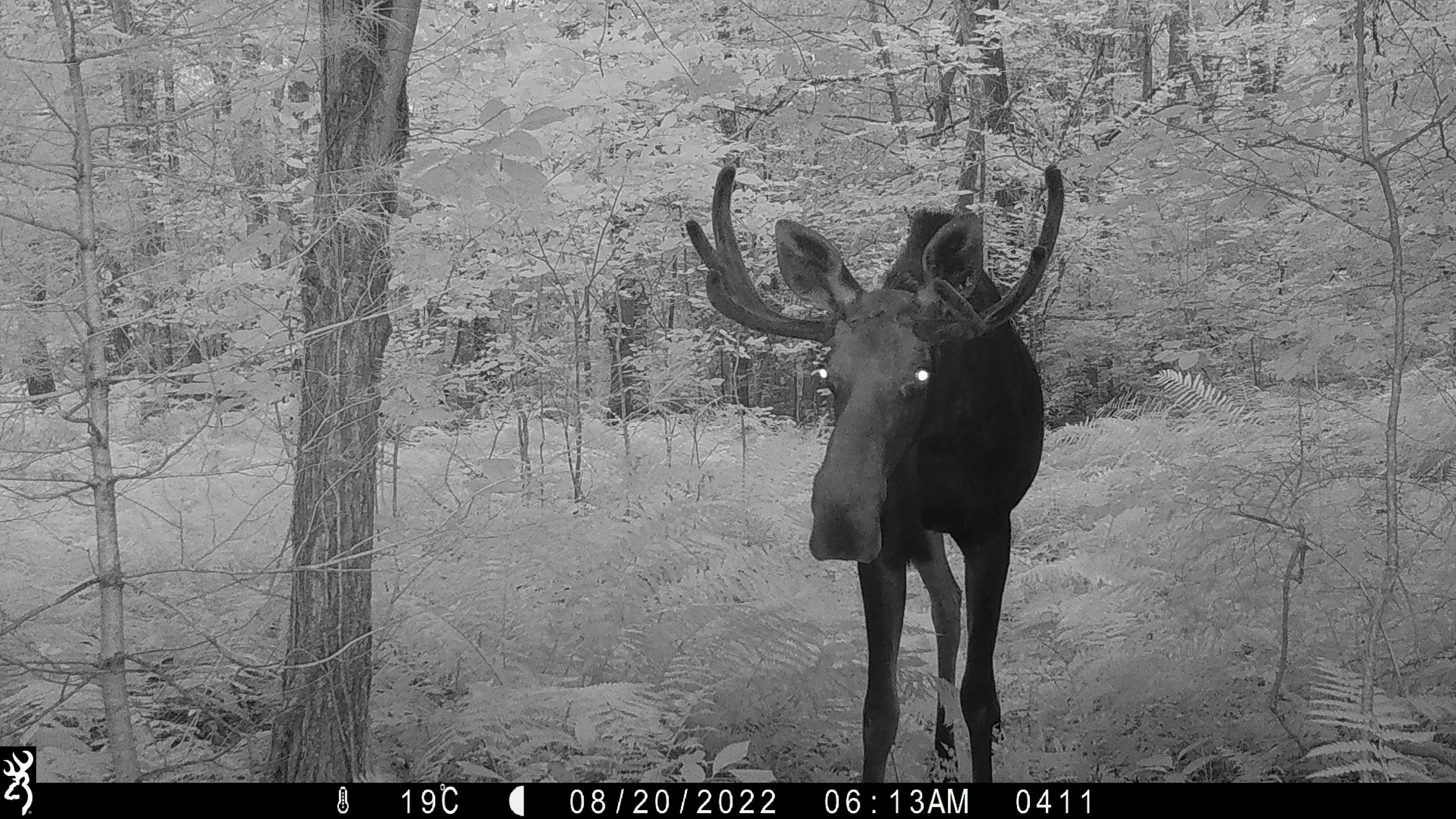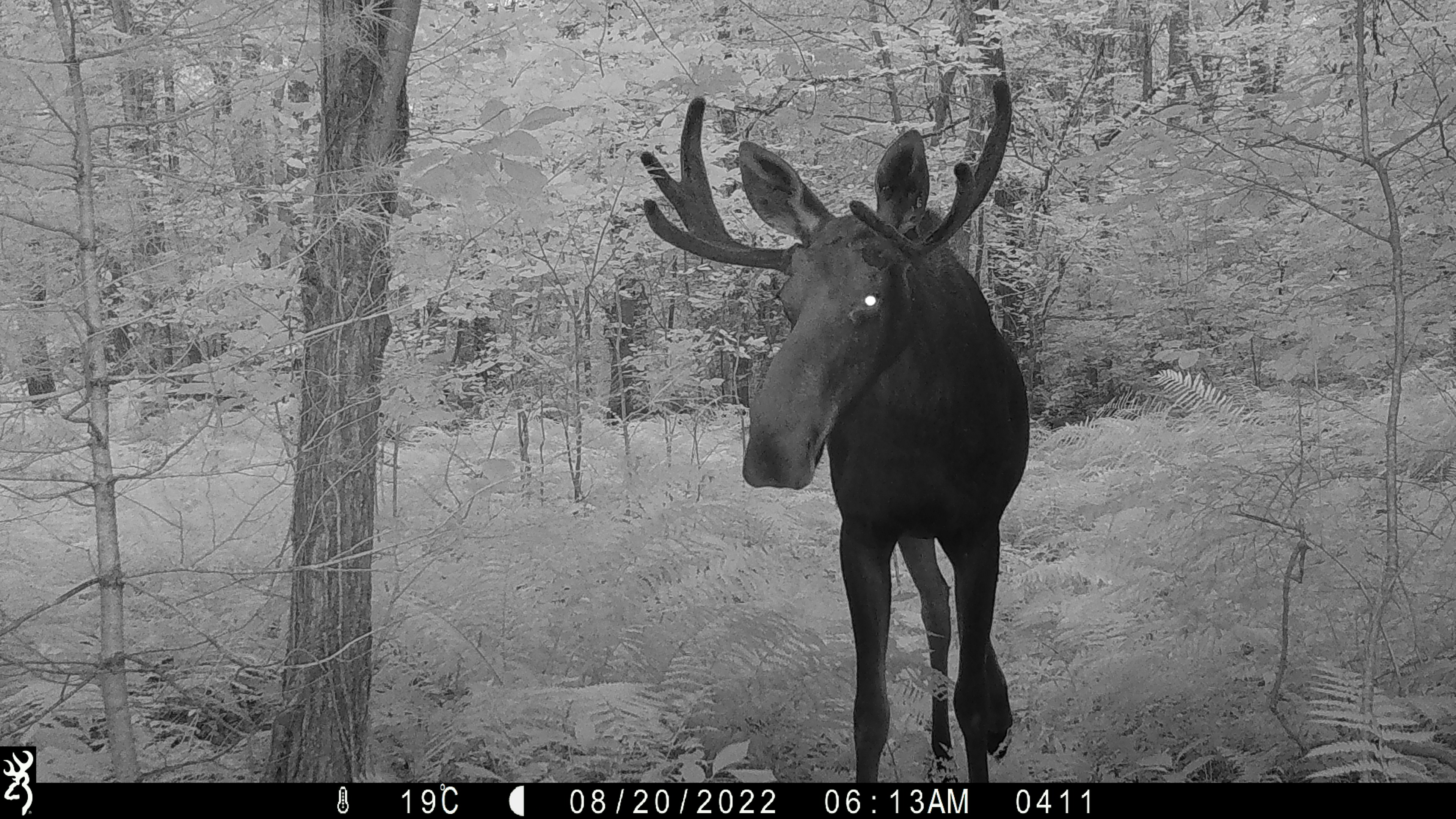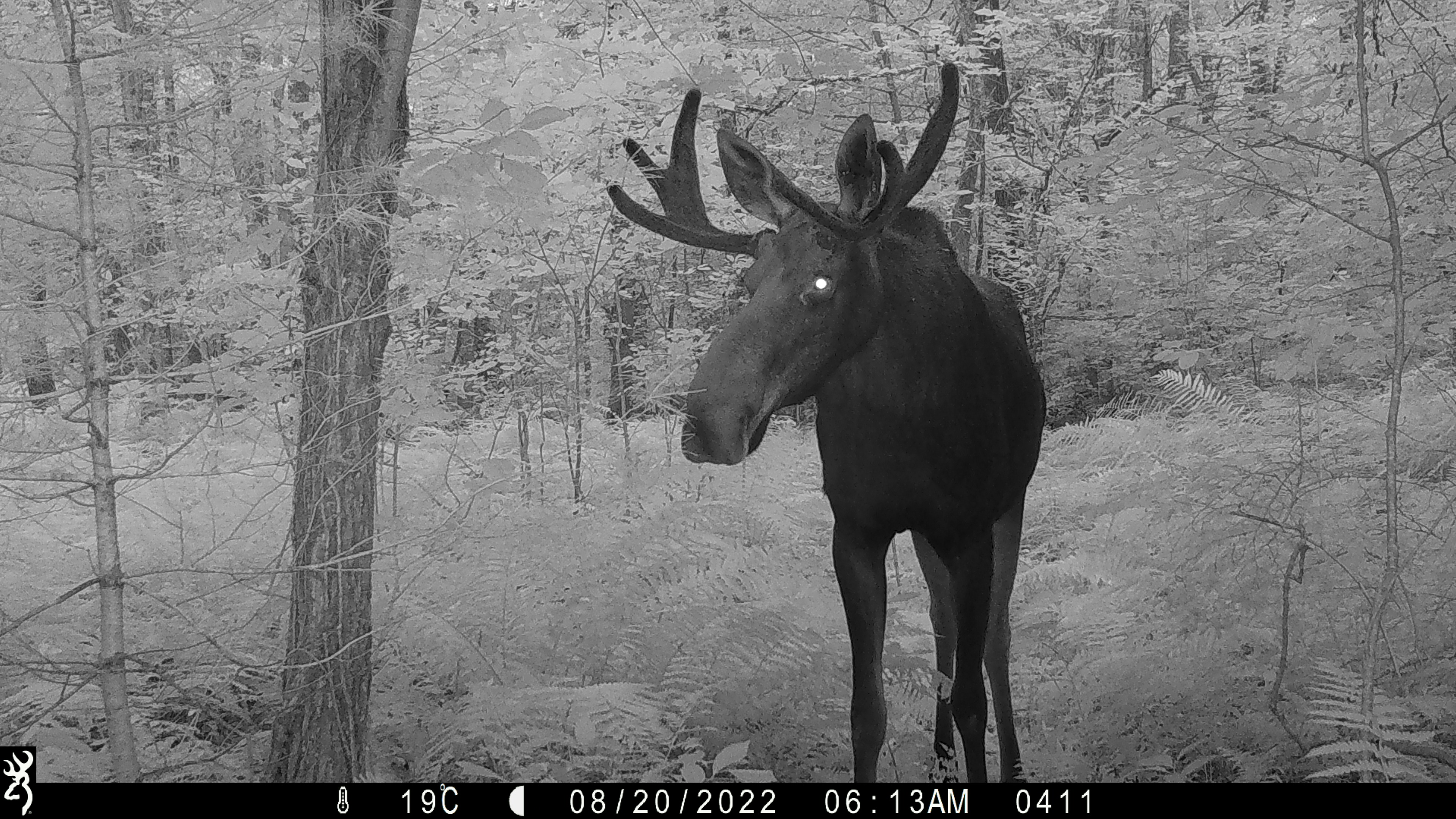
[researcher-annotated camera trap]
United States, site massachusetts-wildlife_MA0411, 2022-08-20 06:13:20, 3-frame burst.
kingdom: Animalia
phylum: Chordata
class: Mammalia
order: Artiodactyla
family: Cervidae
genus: Alces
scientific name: Alces alces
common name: moose